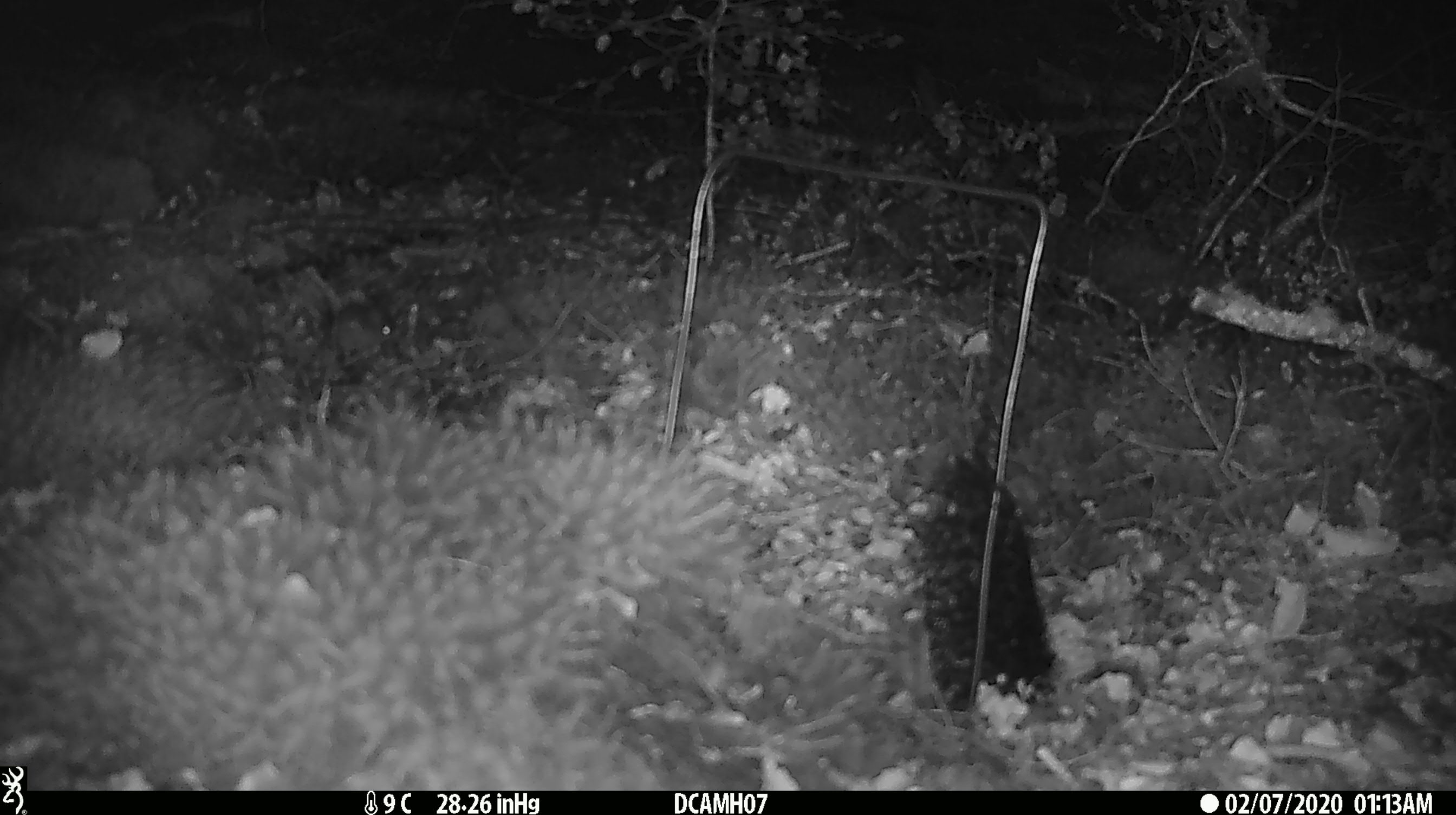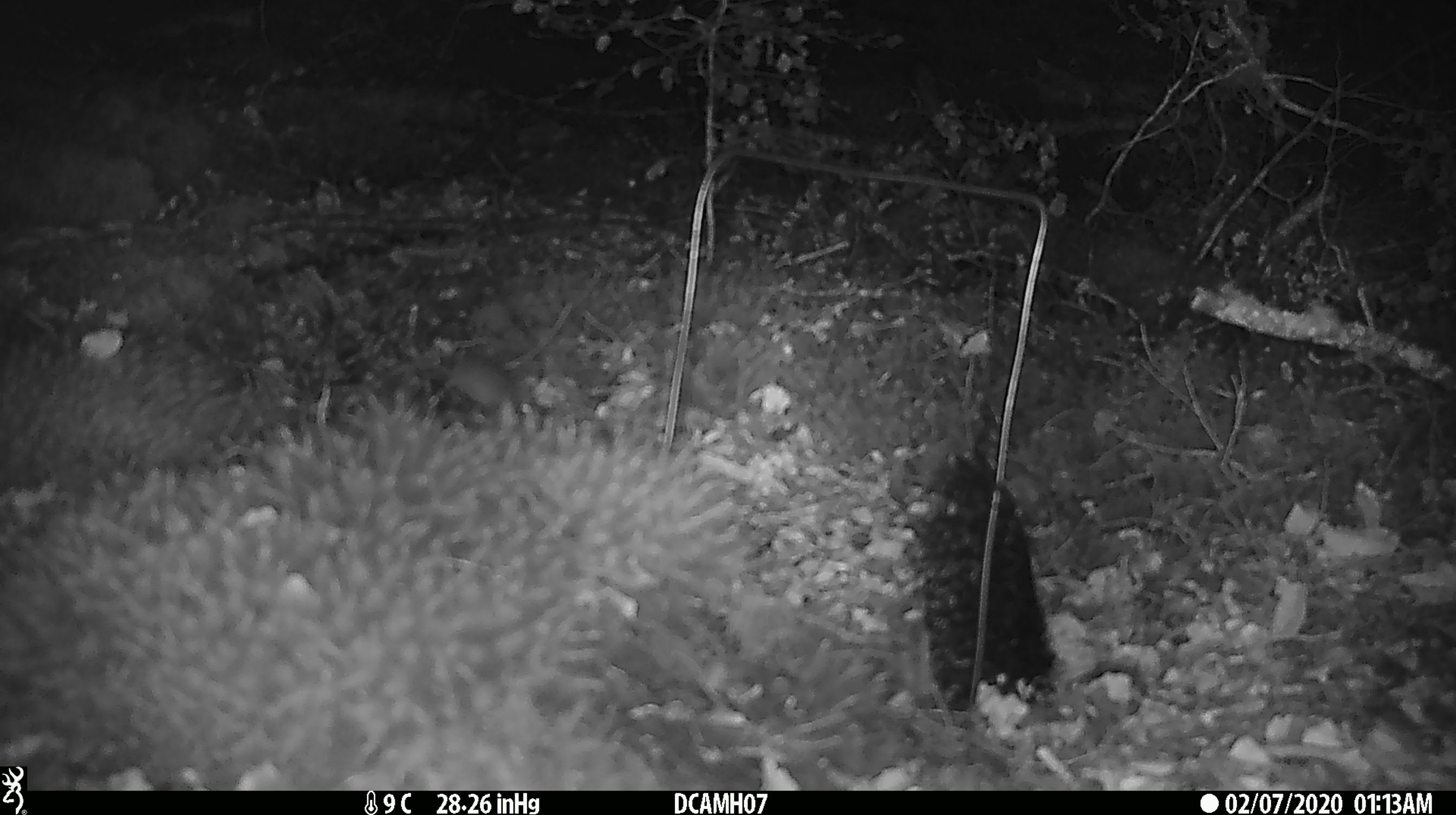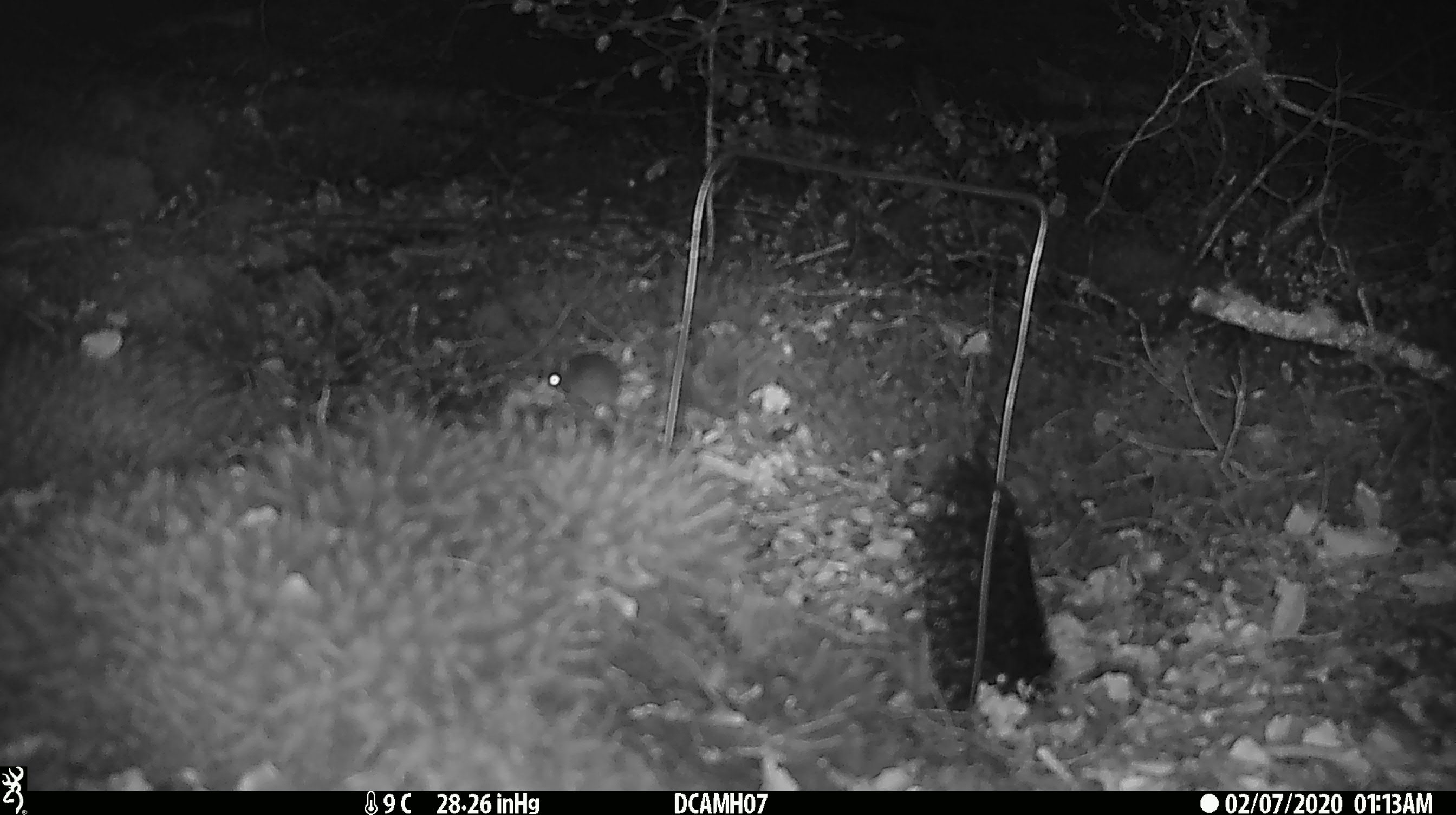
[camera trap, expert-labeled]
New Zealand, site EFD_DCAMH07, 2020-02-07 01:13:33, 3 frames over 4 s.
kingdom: Animalia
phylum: Chordata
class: Mammalia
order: Rodentia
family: Muridae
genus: Mus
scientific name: Mus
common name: mouse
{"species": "mouse (Mus)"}